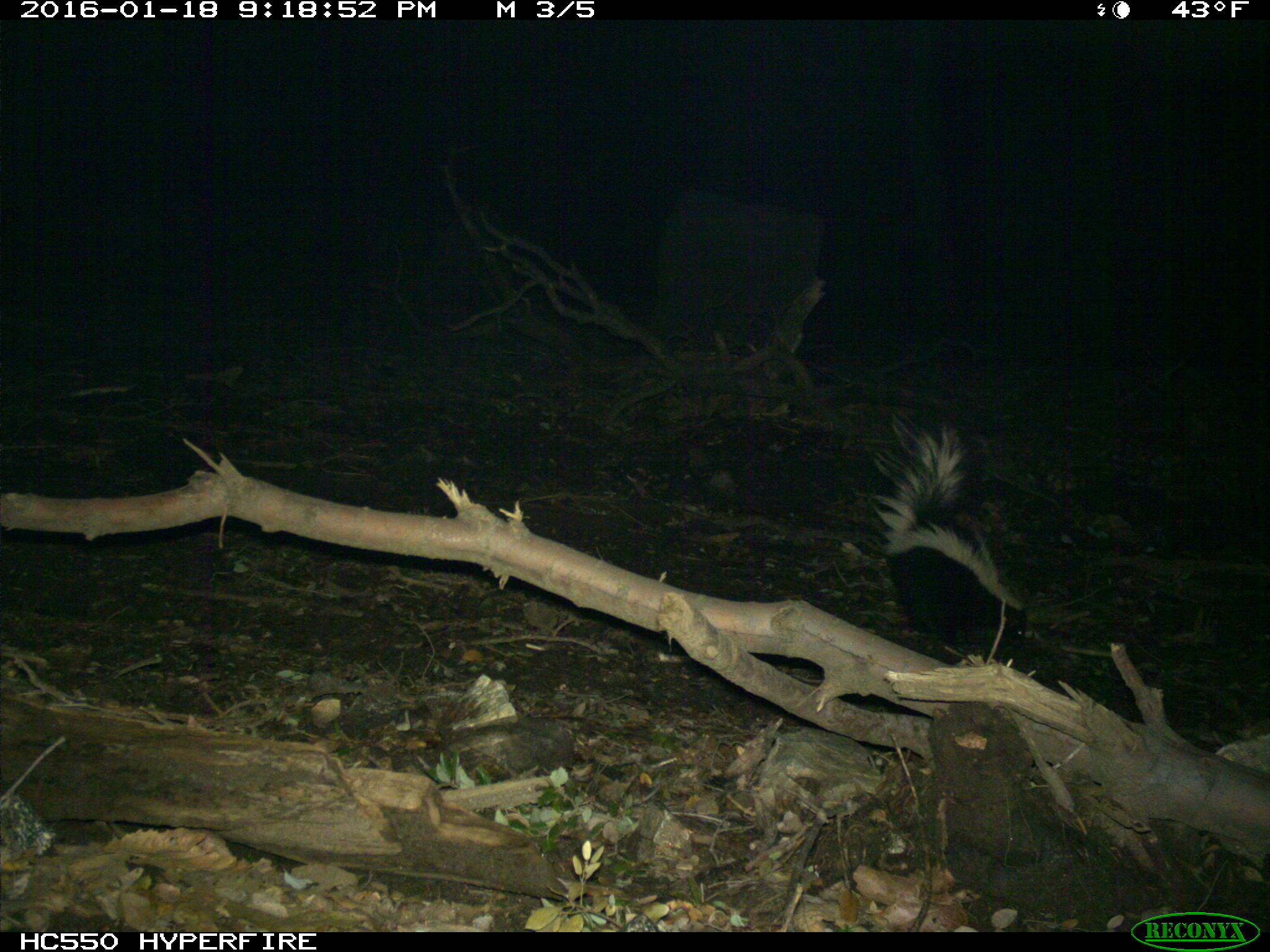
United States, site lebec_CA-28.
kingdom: Animalia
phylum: Chordata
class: Mammalia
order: Carnivora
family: Mephitidae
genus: Mephitis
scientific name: Mephitis mephitis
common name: striped skunk